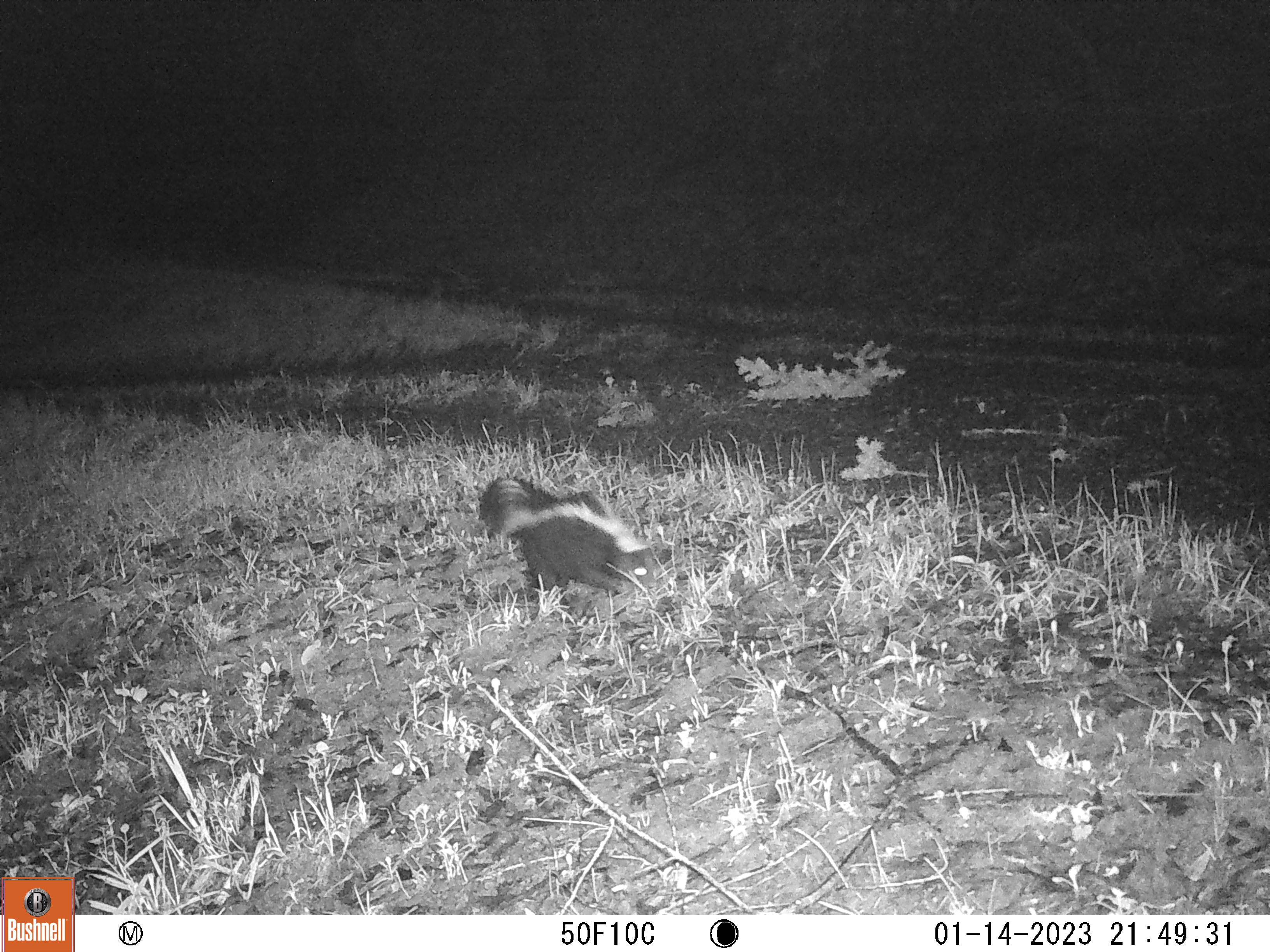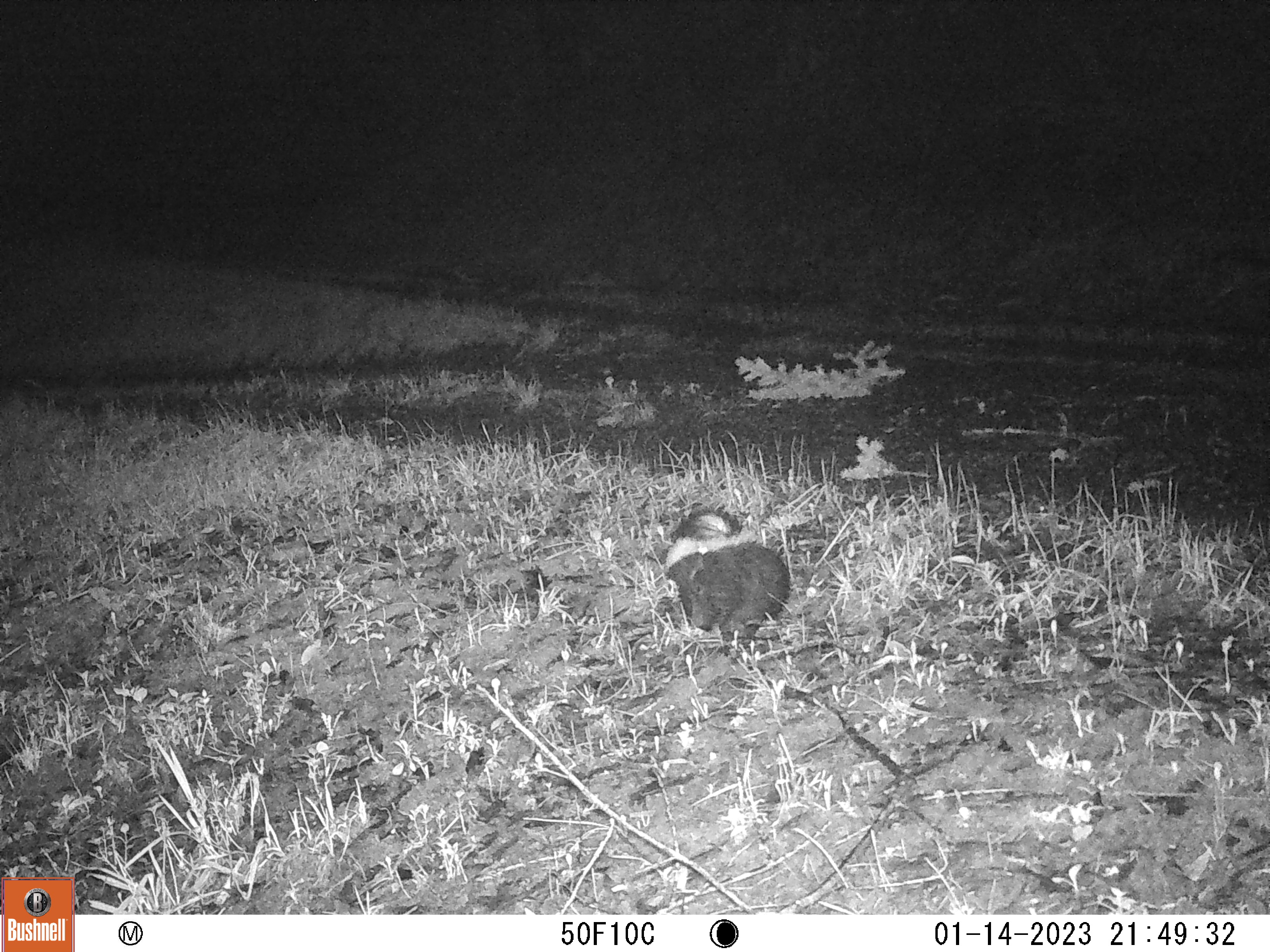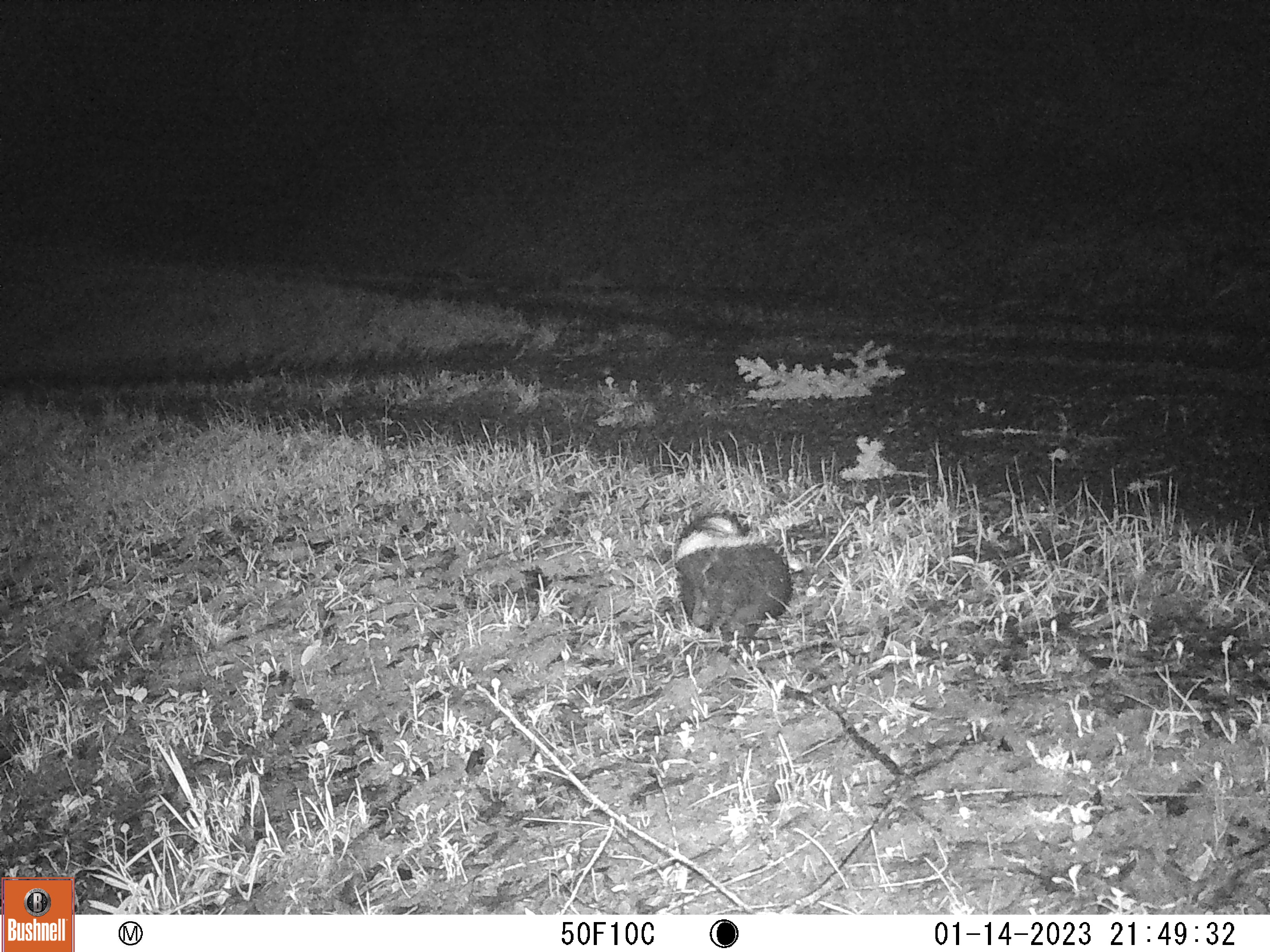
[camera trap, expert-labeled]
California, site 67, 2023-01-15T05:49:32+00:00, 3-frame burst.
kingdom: Animalia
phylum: Chordata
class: Mammalia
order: Carnivora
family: Mephitidae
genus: Mephitis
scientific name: Mephitis mephitis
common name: striped skunk